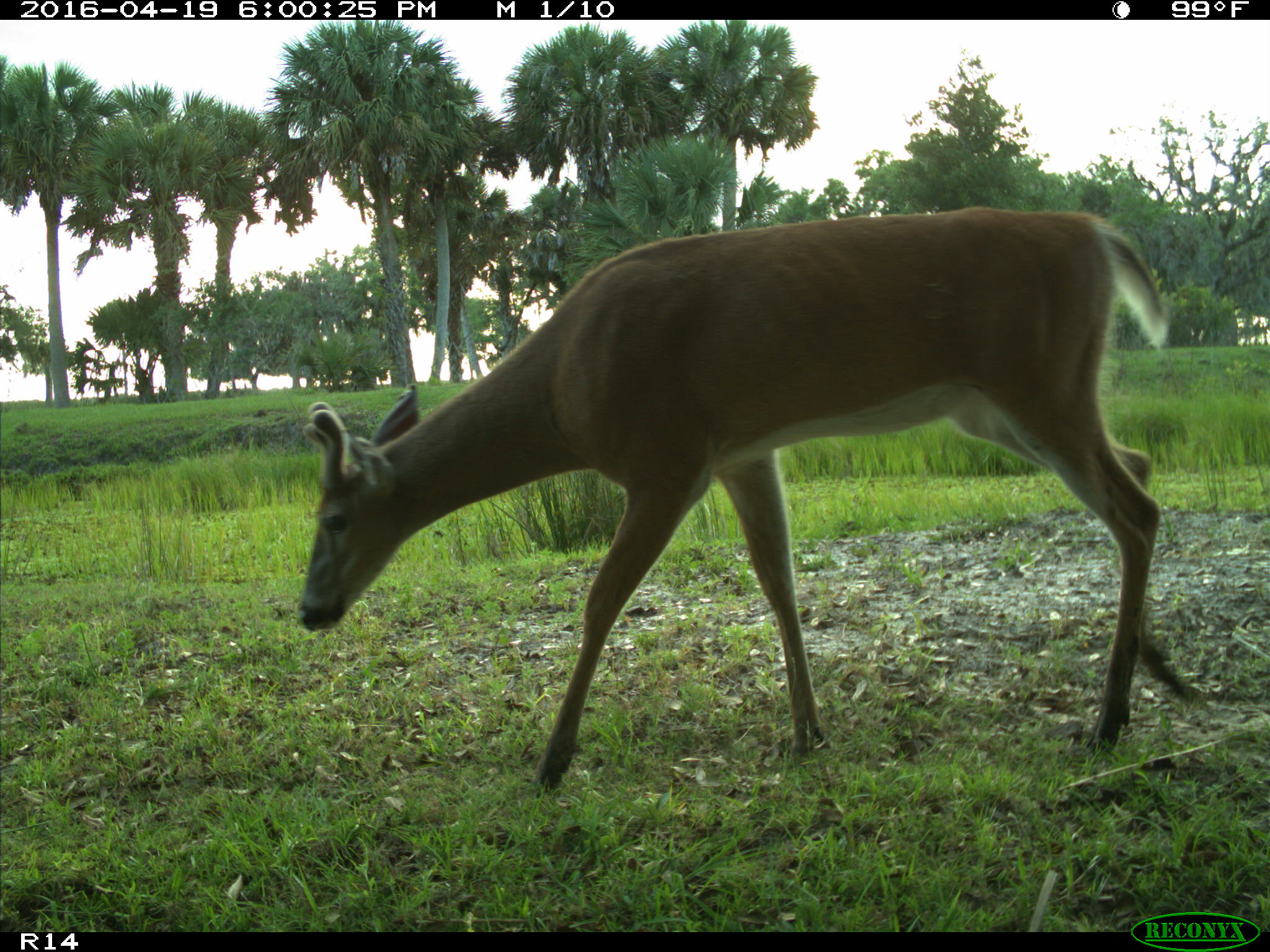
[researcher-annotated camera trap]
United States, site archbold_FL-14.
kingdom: Animalia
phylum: Chordata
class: Mammalia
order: Artiodactyla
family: Cervidae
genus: Odocoileus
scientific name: Odocoileus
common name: deer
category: unidentified deer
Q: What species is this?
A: Unidentified deer (deer) (Odocoileus).